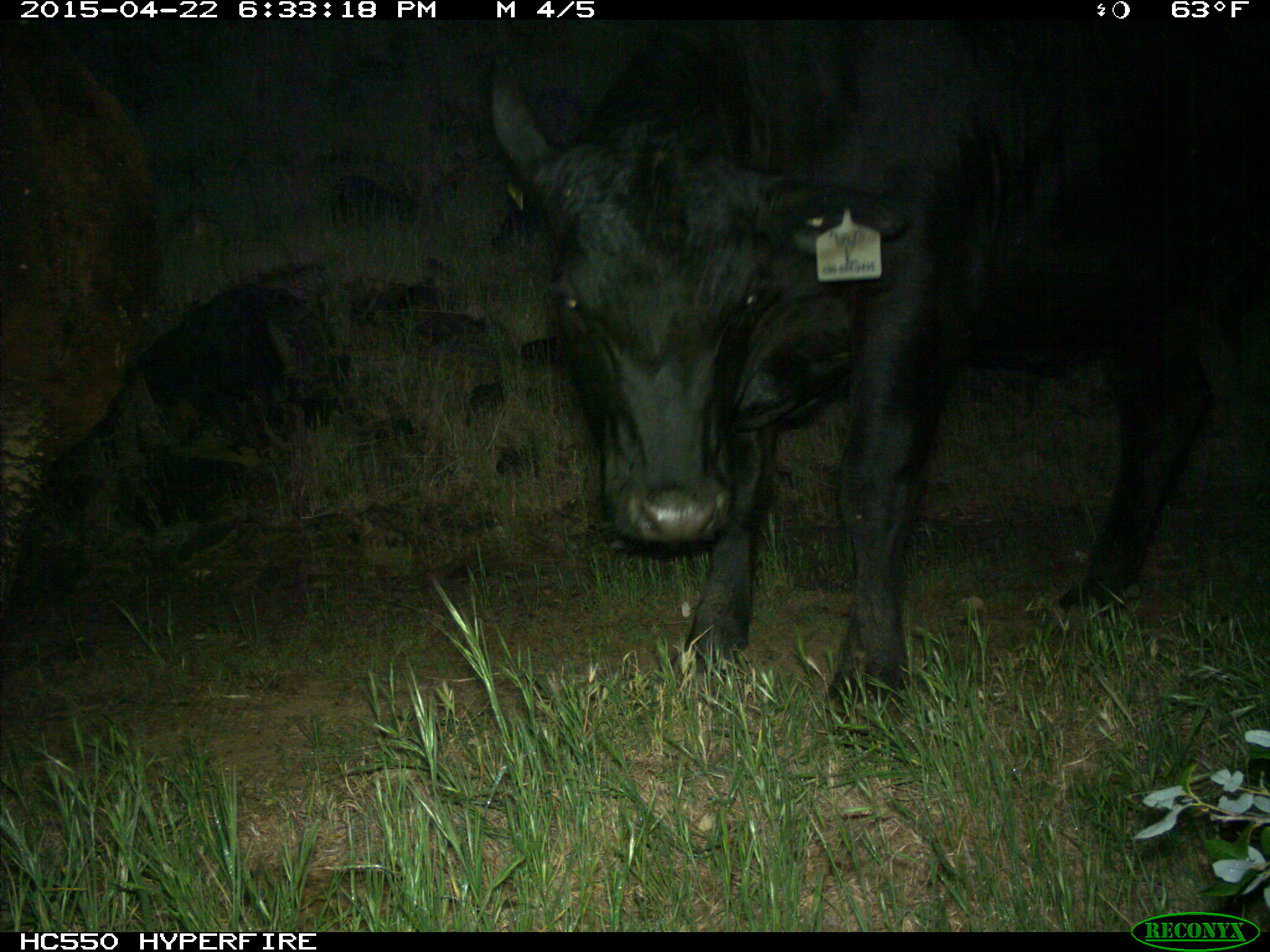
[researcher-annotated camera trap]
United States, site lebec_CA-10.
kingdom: Animalia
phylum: Chordata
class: Mammalia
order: Artiodactyla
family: Bovidae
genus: Bos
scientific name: Bos taurus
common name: domestic cow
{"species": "Bos taurus (domestic cow)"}